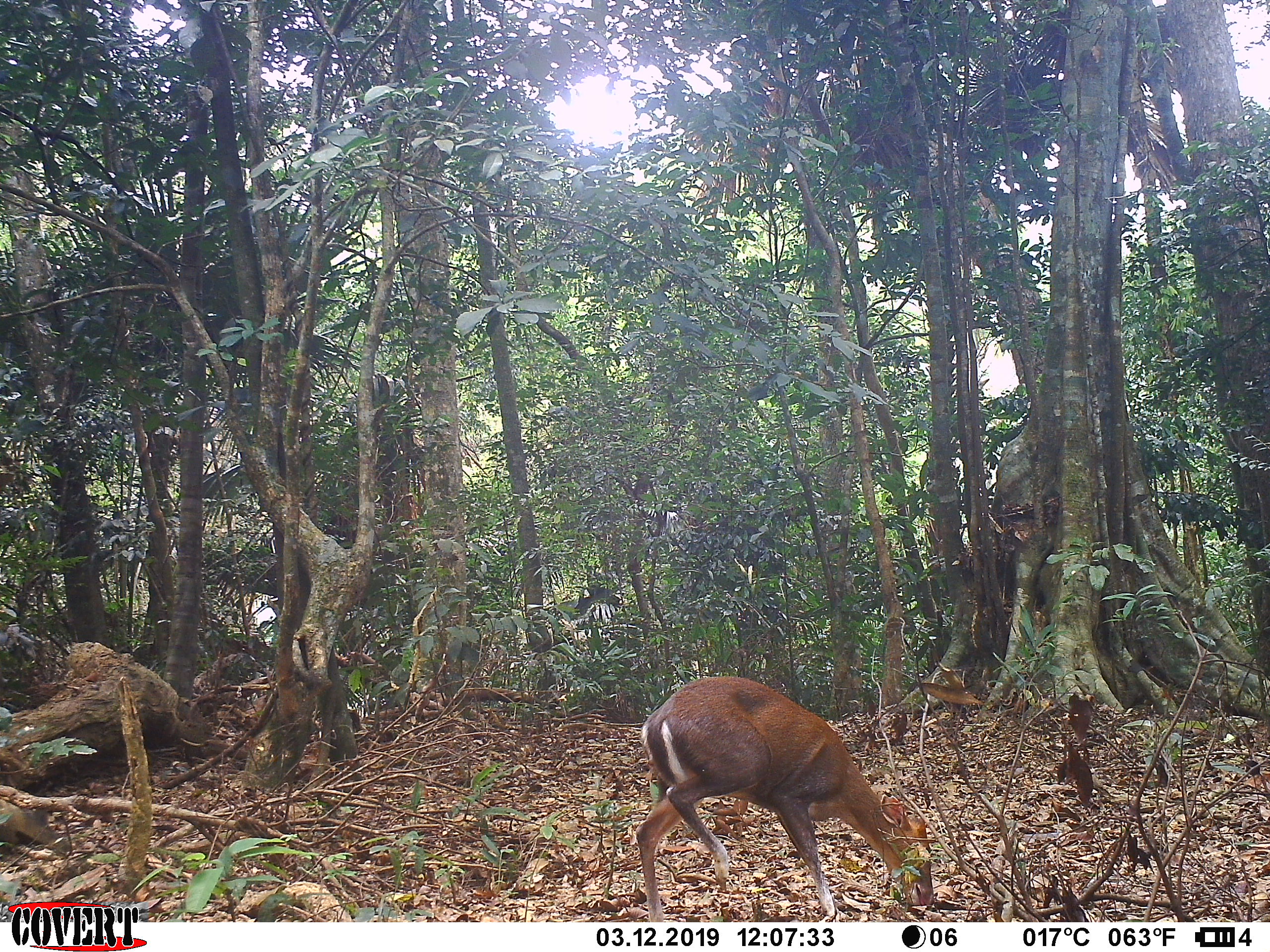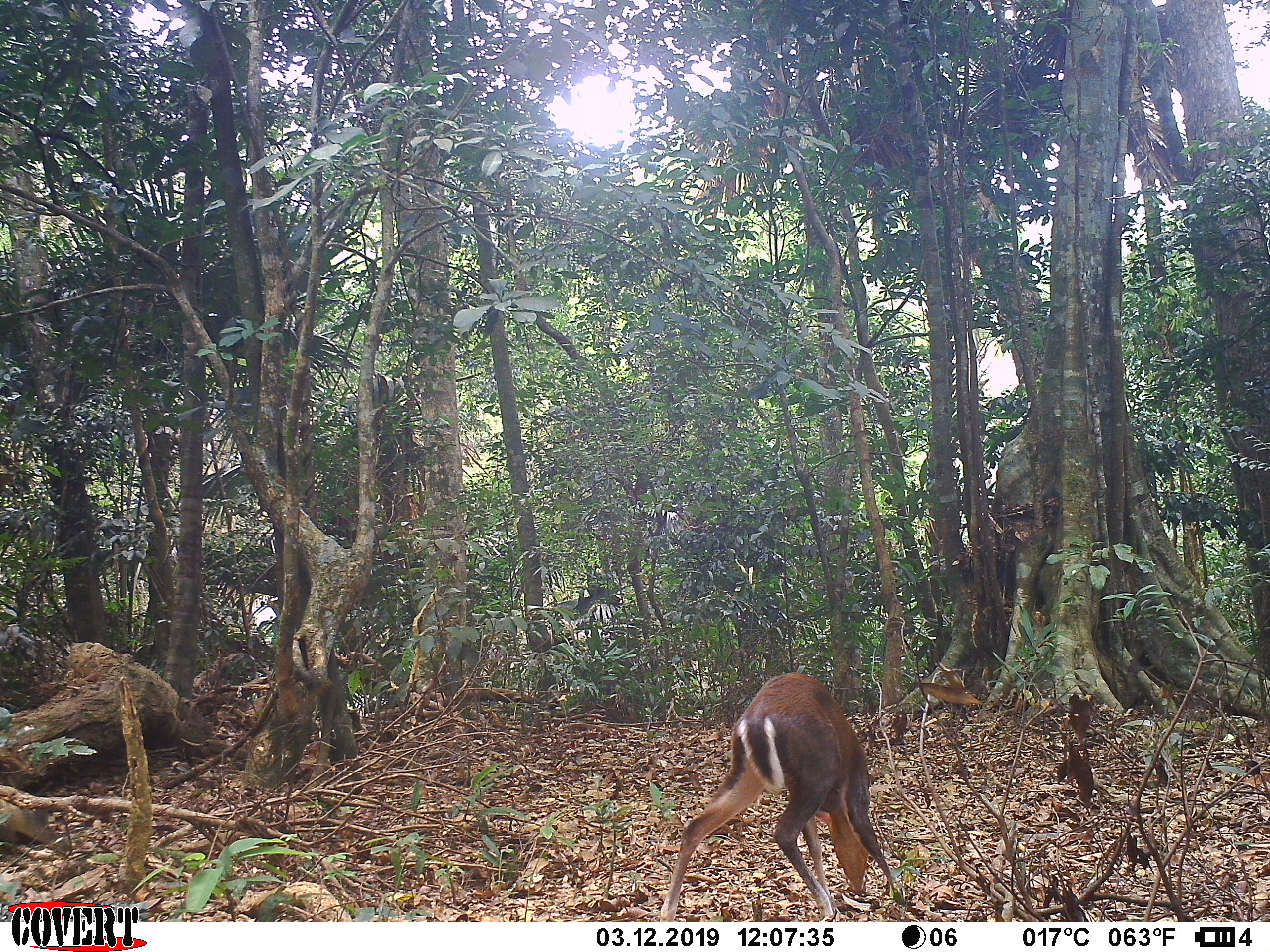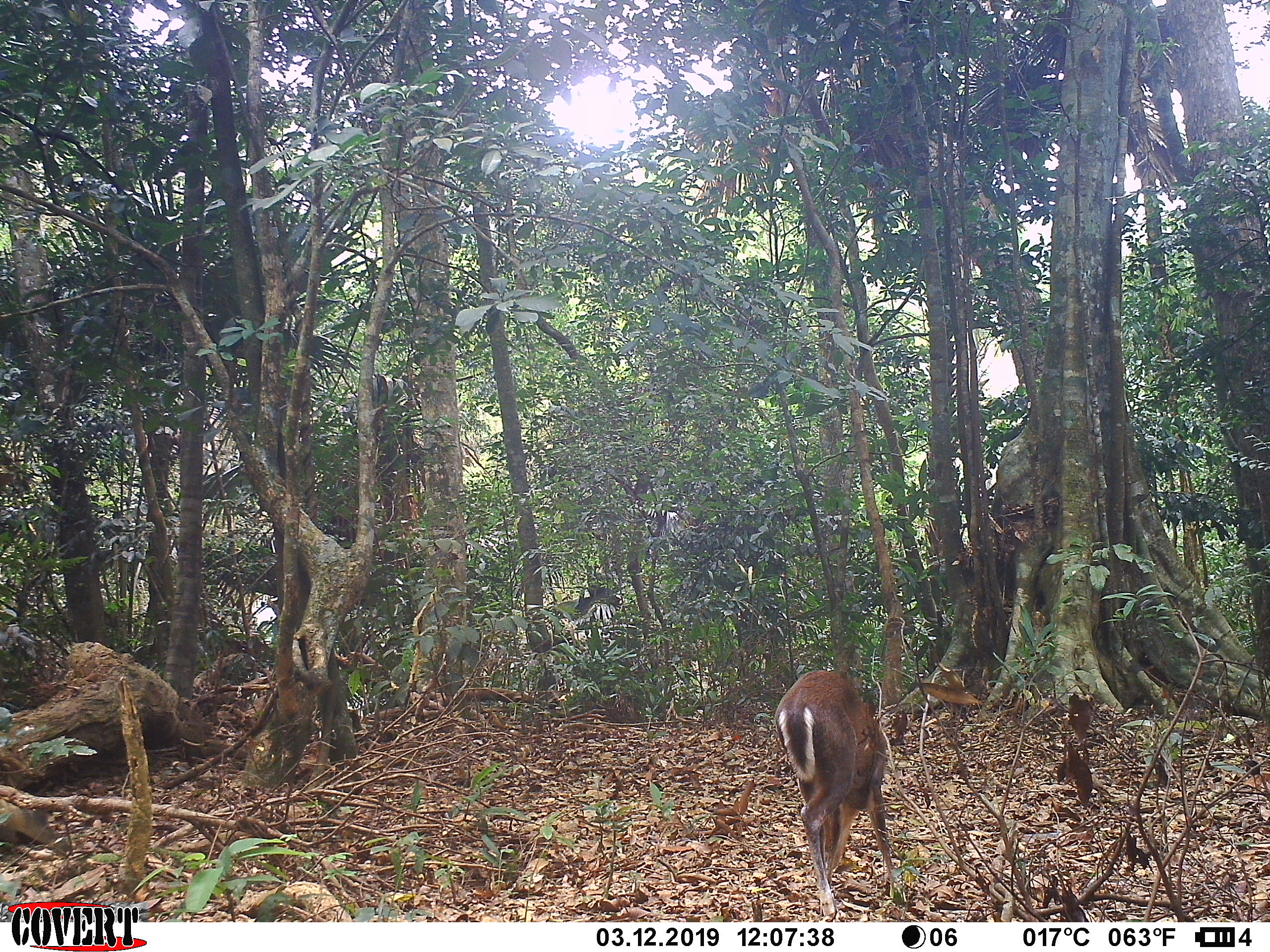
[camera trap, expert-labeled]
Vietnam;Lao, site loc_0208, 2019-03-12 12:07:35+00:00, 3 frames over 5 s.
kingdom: Animalia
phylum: Chordata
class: Mammalia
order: Artiodactyla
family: Cervidae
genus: Muntiacus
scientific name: Muntiacus rooseveltorum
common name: roosevelt's muntjac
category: roosevelts muntjac group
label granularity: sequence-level